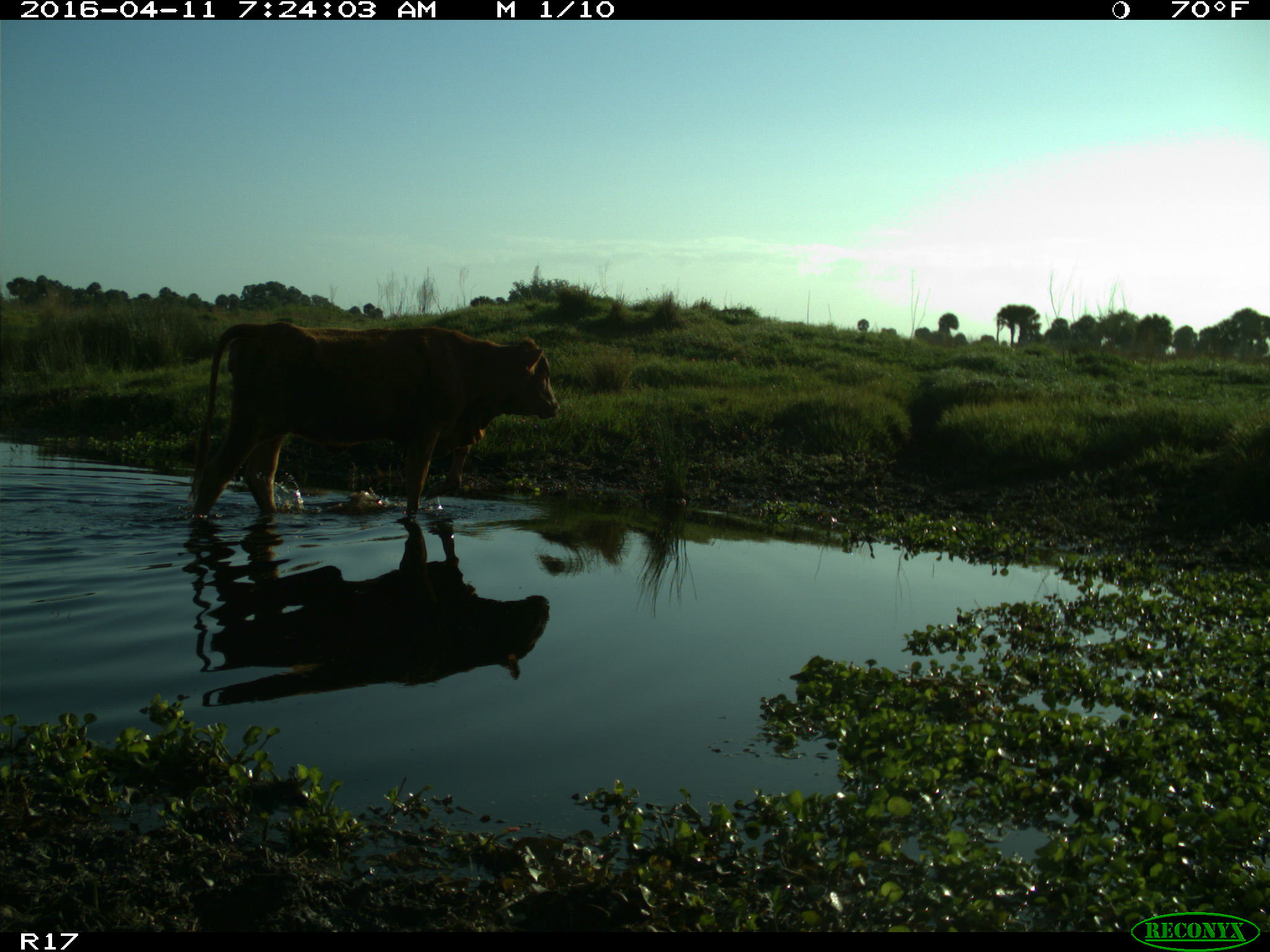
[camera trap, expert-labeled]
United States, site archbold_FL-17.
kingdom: Animalia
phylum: Chordata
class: Mammalia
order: Artiodactyla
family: Bovidae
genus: Bos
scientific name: Bos taurus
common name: domestic cow